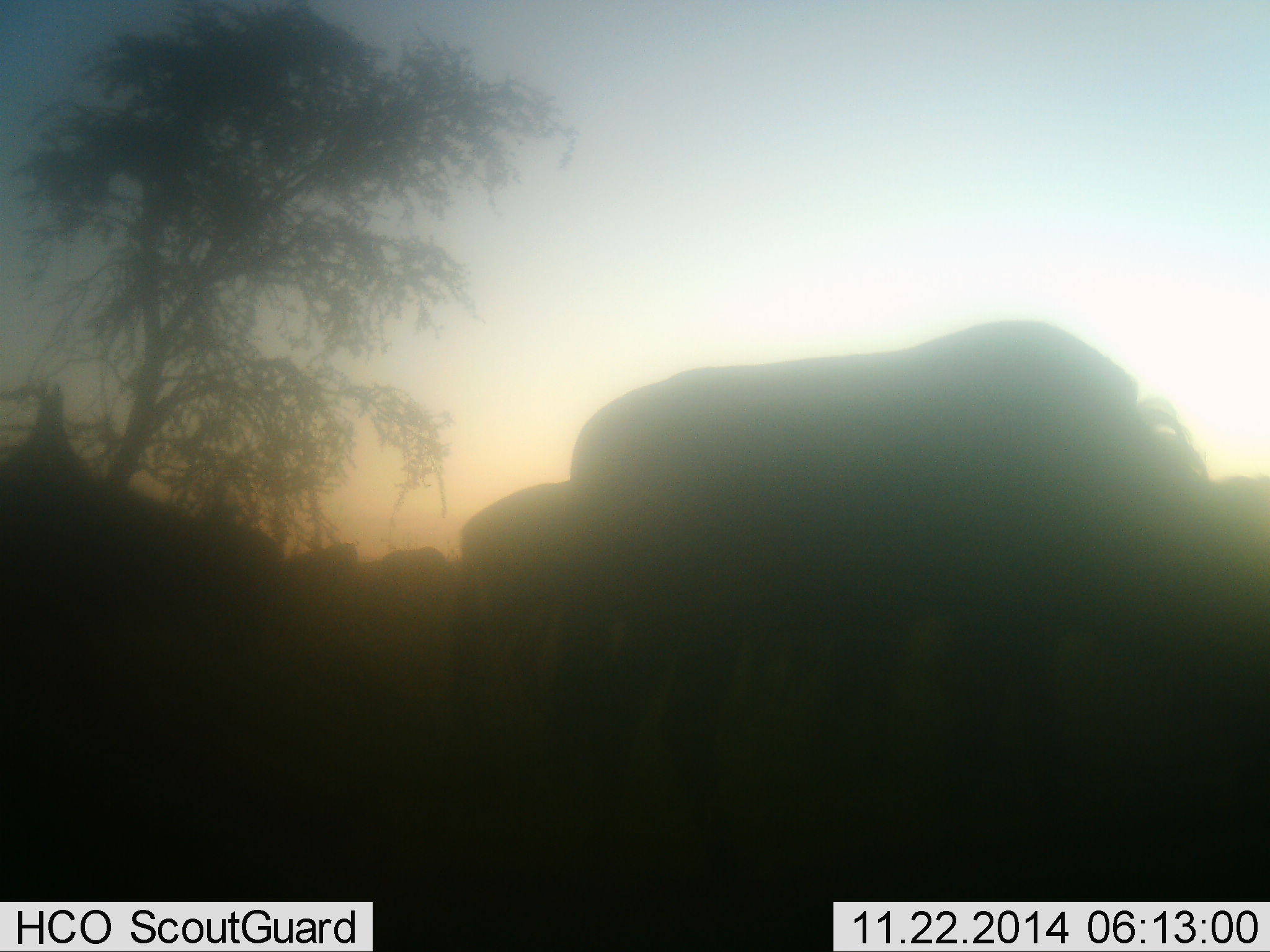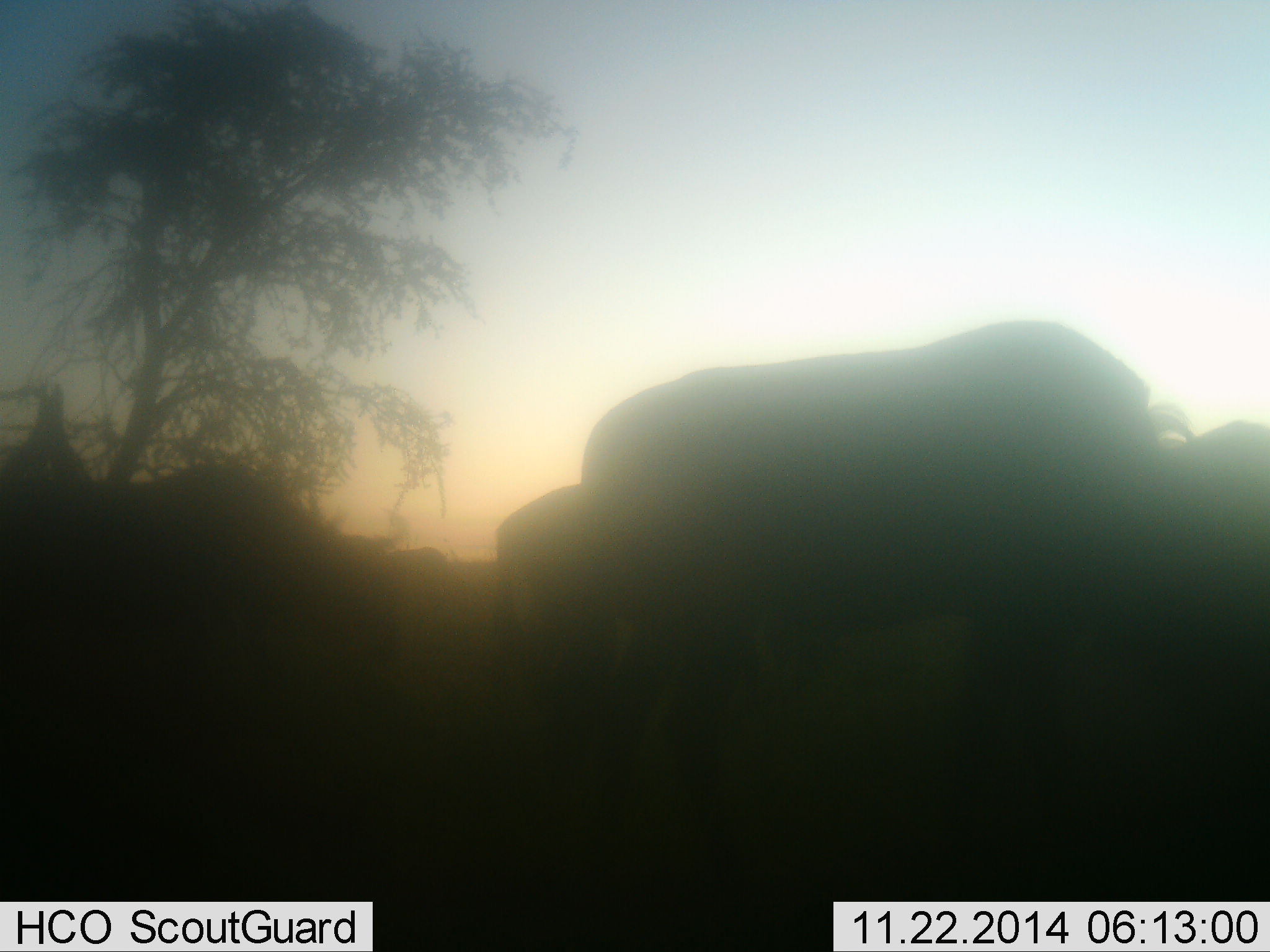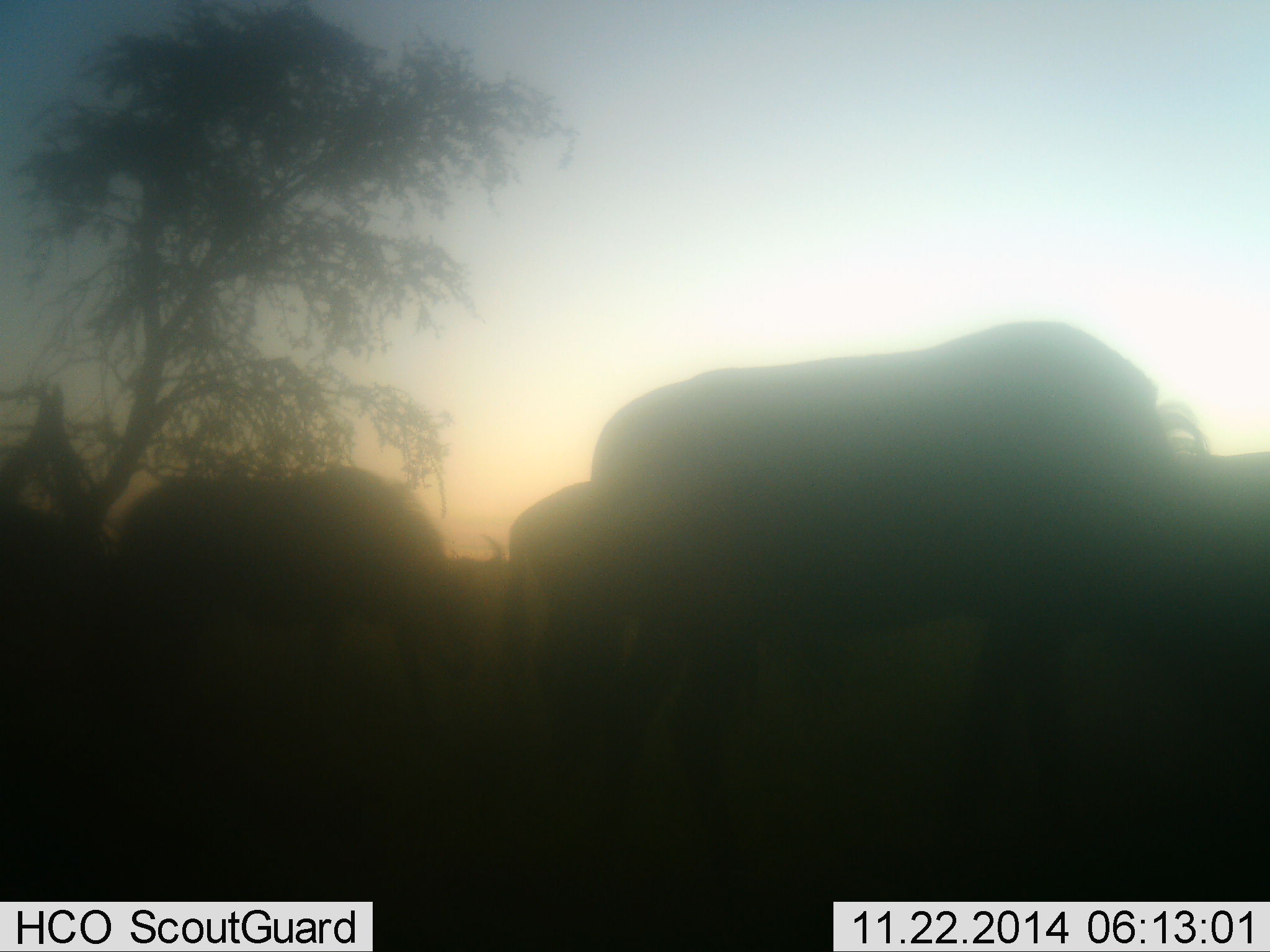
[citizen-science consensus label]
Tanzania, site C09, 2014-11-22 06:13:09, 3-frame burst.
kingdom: Animalia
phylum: Chordata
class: Mammalia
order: Artiodactyla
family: Bovidae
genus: Connochaetes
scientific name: Connochaetes taurinus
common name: blue wildebeest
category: wildebeest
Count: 5.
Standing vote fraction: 30%.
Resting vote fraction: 10%.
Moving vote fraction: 60%.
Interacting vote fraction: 10%.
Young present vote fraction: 0%.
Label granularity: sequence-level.